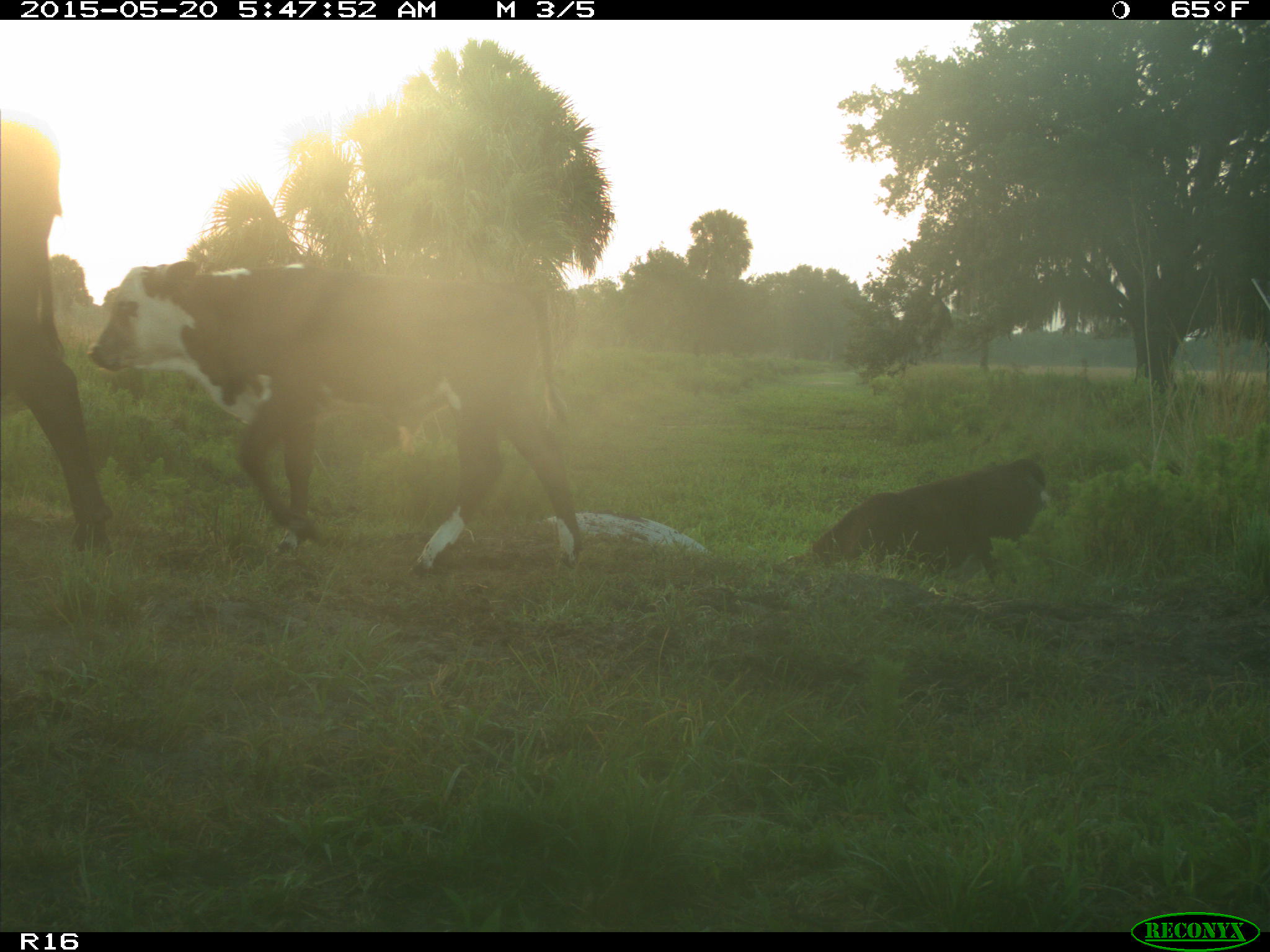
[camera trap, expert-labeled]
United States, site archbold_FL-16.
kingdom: Animalia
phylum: Chordata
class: Mammalia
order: Artiodactyla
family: Bovidae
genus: Bos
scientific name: Bos taurus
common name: domestic cow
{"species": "Bos taurus (domestic cow)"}